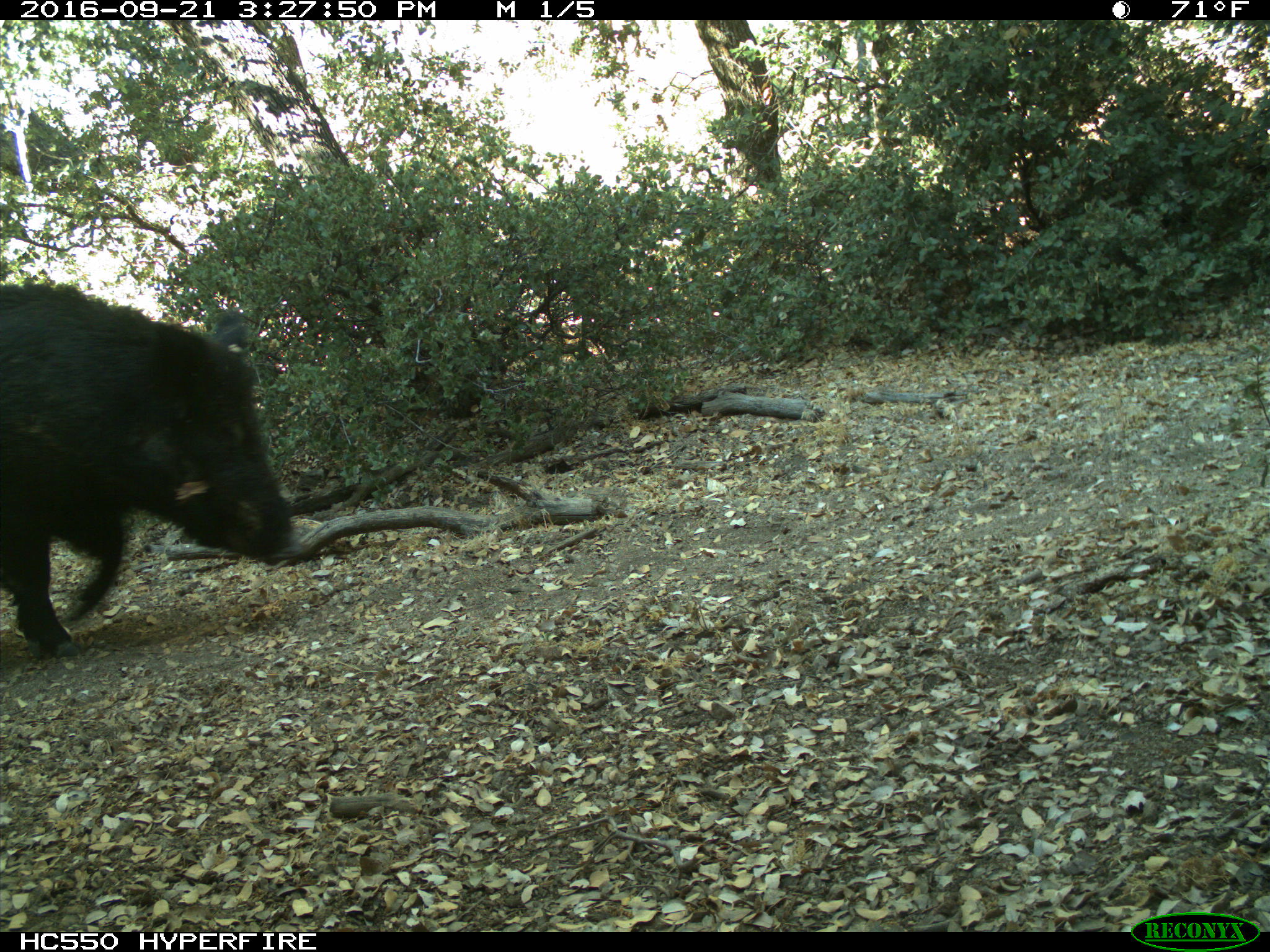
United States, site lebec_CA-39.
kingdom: Animalia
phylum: Chordata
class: Mammalia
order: Artiodactyla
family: Suidae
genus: Sus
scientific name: Sus scrofa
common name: wild boar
Sus scrofa (wild boar).